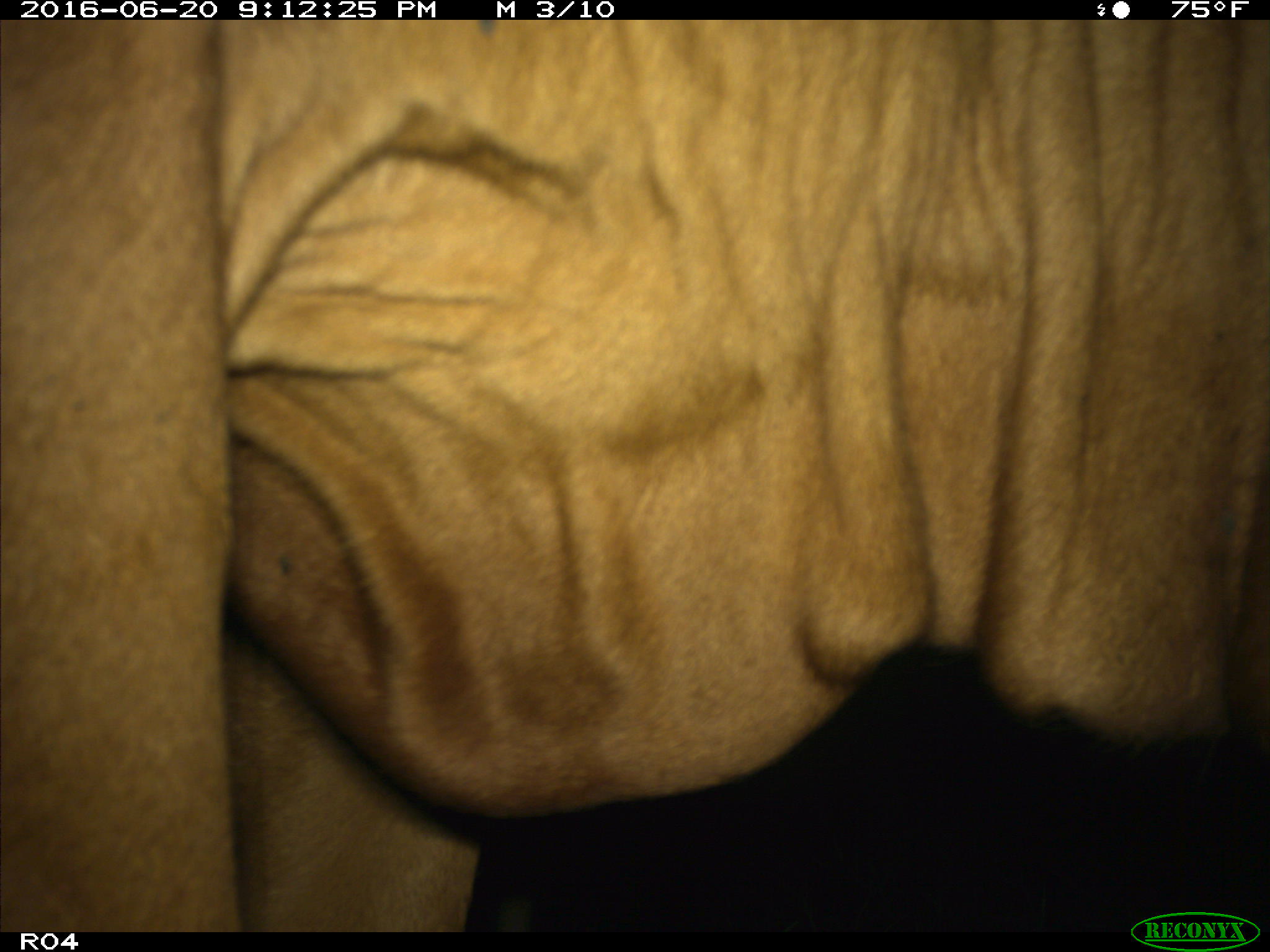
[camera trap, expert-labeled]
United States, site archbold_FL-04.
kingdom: Animalia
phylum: Chordata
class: Mammalia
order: Artiodactyla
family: Bovidae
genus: Bos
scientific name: Bos taurus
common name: domestic cow